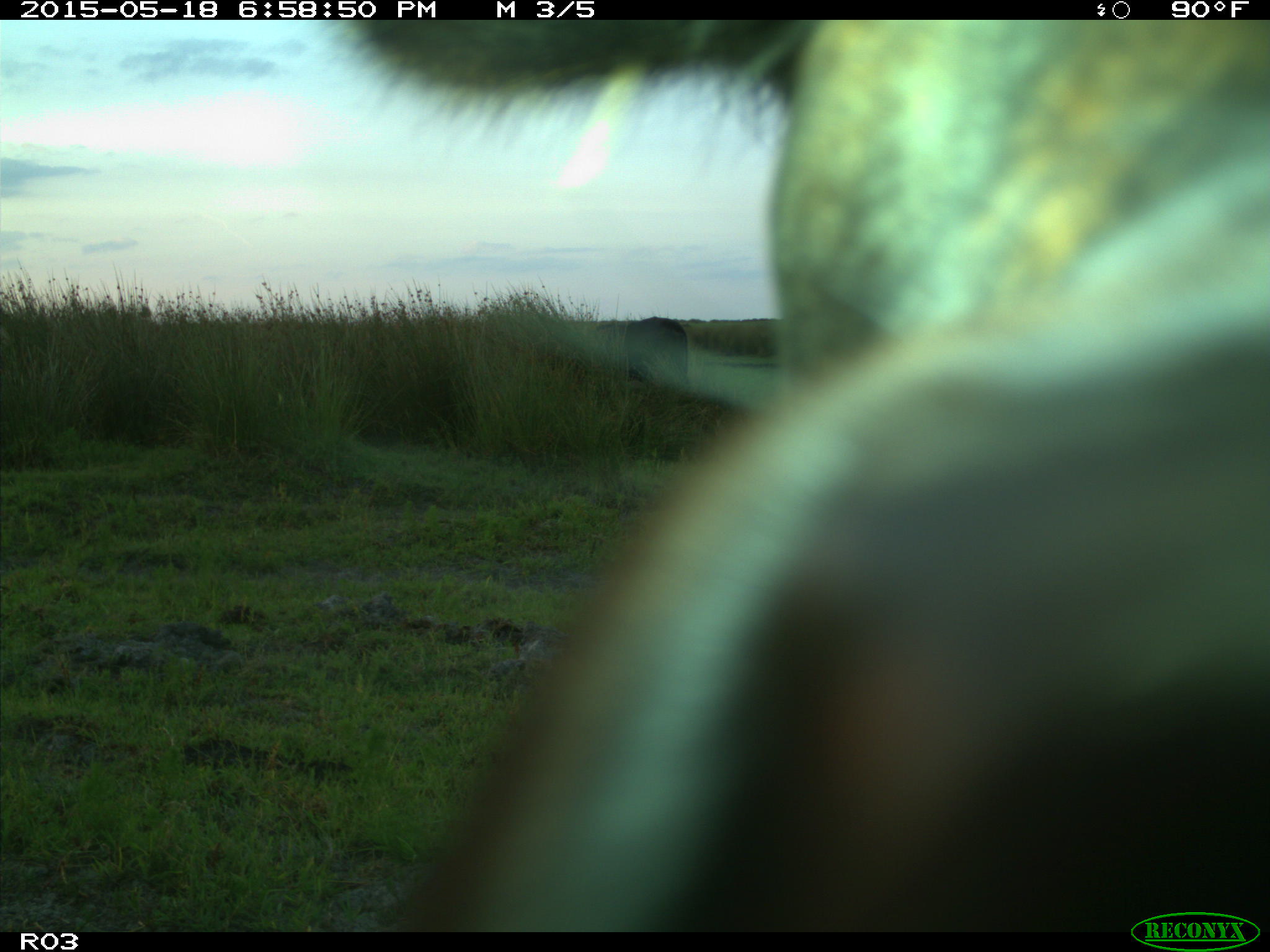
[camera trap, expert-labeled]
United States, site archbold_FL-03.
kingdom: Animalia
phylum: Chordata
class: Mammalia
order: Artiodactyla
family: Bovidae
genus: Bos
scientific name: Bos taurus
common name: domestic cow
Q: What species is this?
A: Bos taurus (domestic cow).